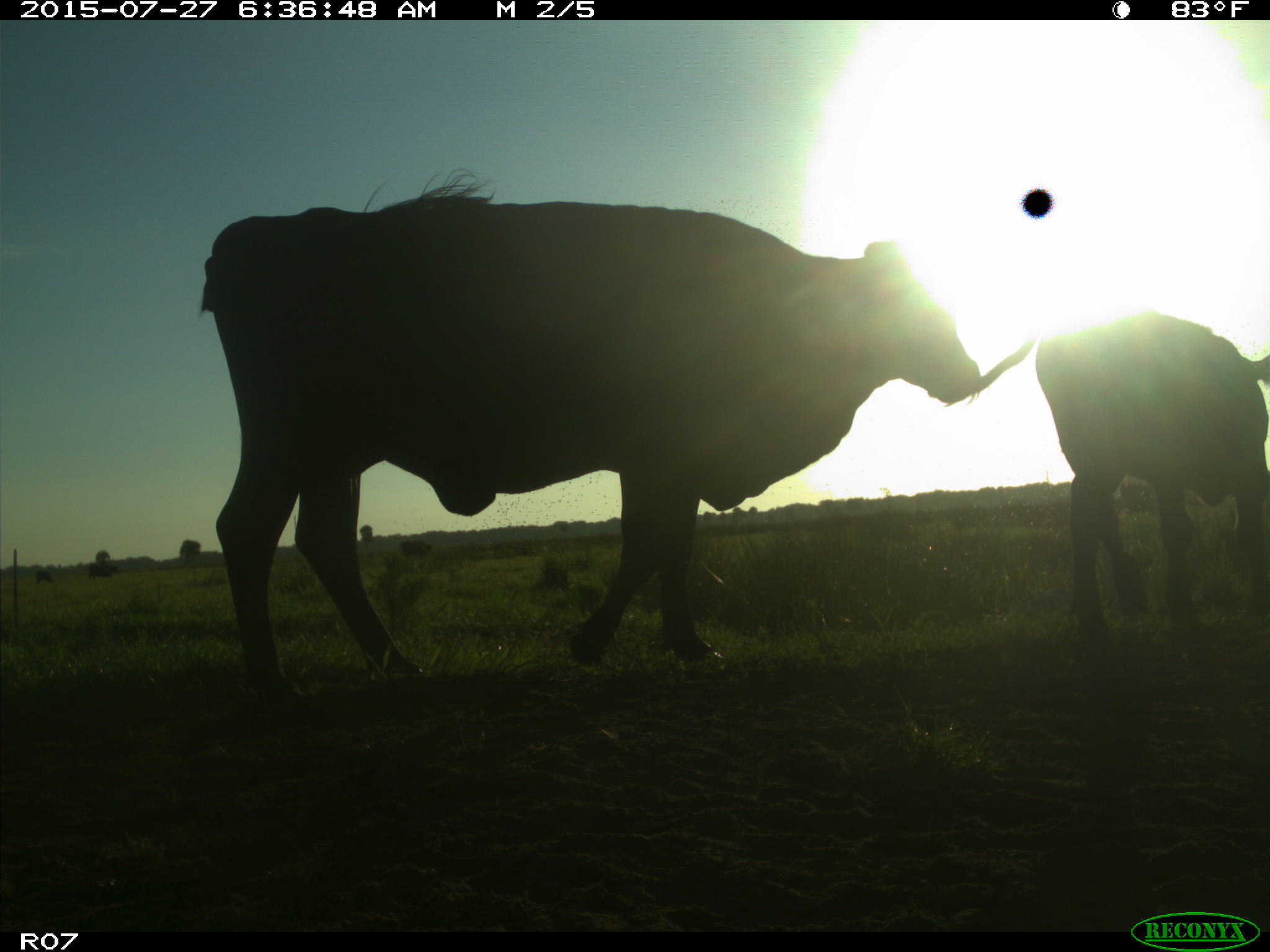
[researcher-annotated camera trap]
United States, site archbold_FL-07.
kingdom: Animalia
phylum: Chordata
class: Mammalia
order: Artiodactyla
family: Bovidae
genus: Bos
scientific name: Bos taurus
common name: domestic cow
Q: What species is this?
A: Bos taurus (domestic cow).